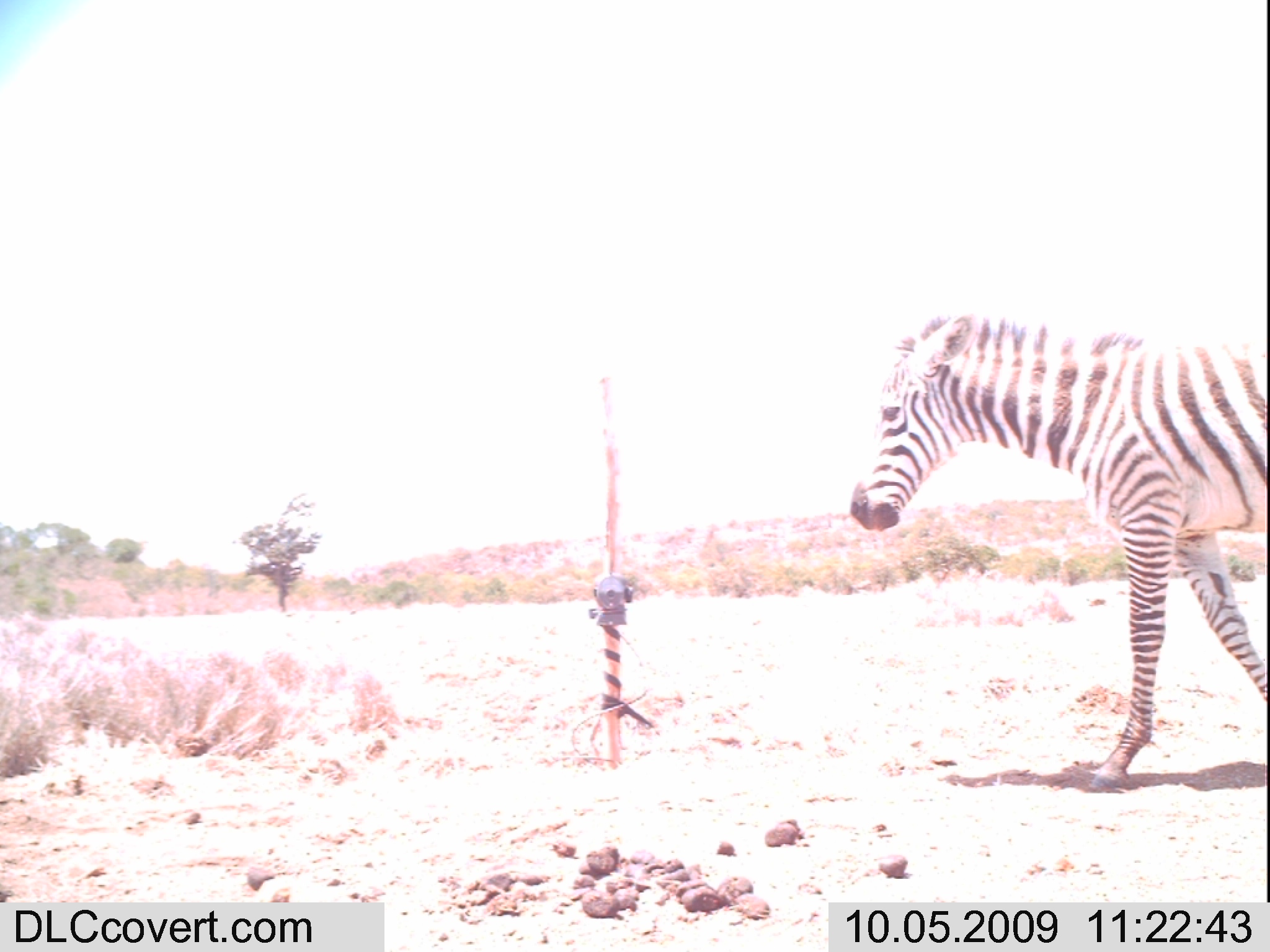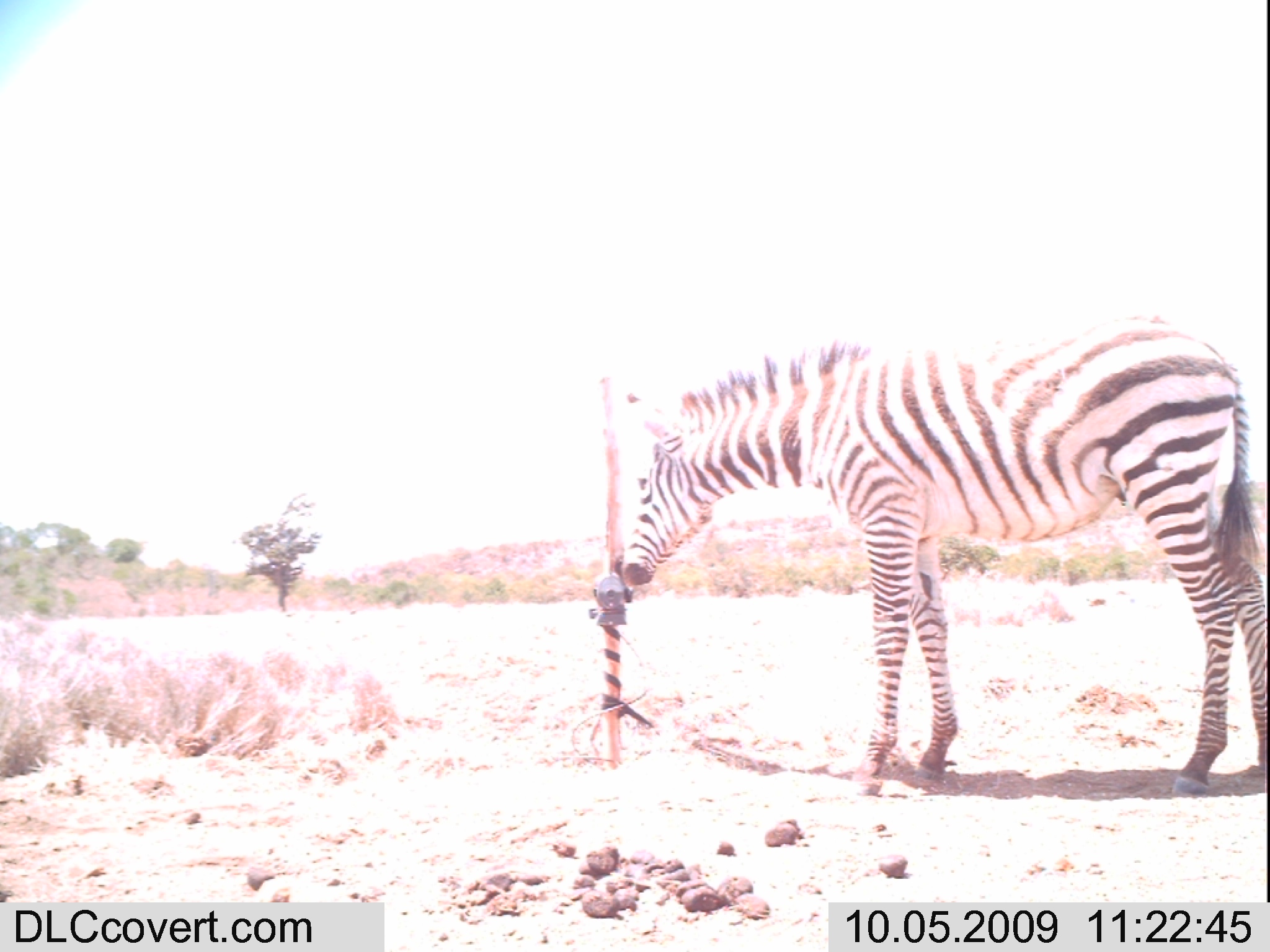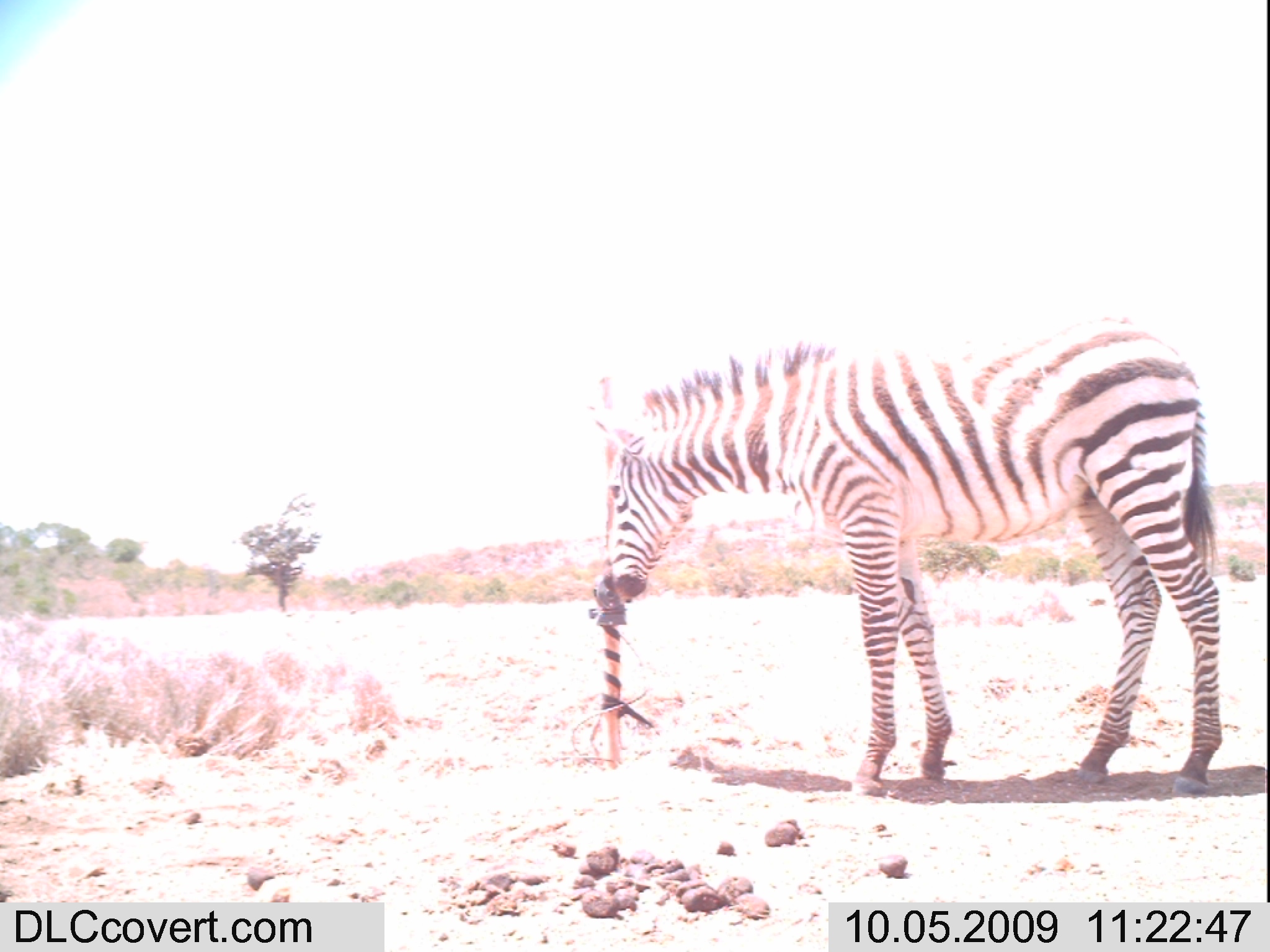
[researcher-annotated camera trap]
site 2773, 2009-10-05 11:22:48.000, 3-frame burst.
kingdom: Animalia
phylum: Chordata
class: Mammalia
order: Perissodactyla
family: Equidae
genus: Equus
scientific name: Equus quagga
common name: plains zebra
Equus quagga (plains zebra), count 1.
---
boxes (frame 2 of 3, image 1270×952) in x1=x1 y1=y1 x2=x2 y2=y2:
equus quagga: x1=616 y1=301 x2=1261 y2=793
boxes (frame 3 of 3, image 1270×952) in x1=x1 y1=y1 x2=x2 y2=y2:
equus quagga: x1=594 y1=314 x2=1221 y2=794